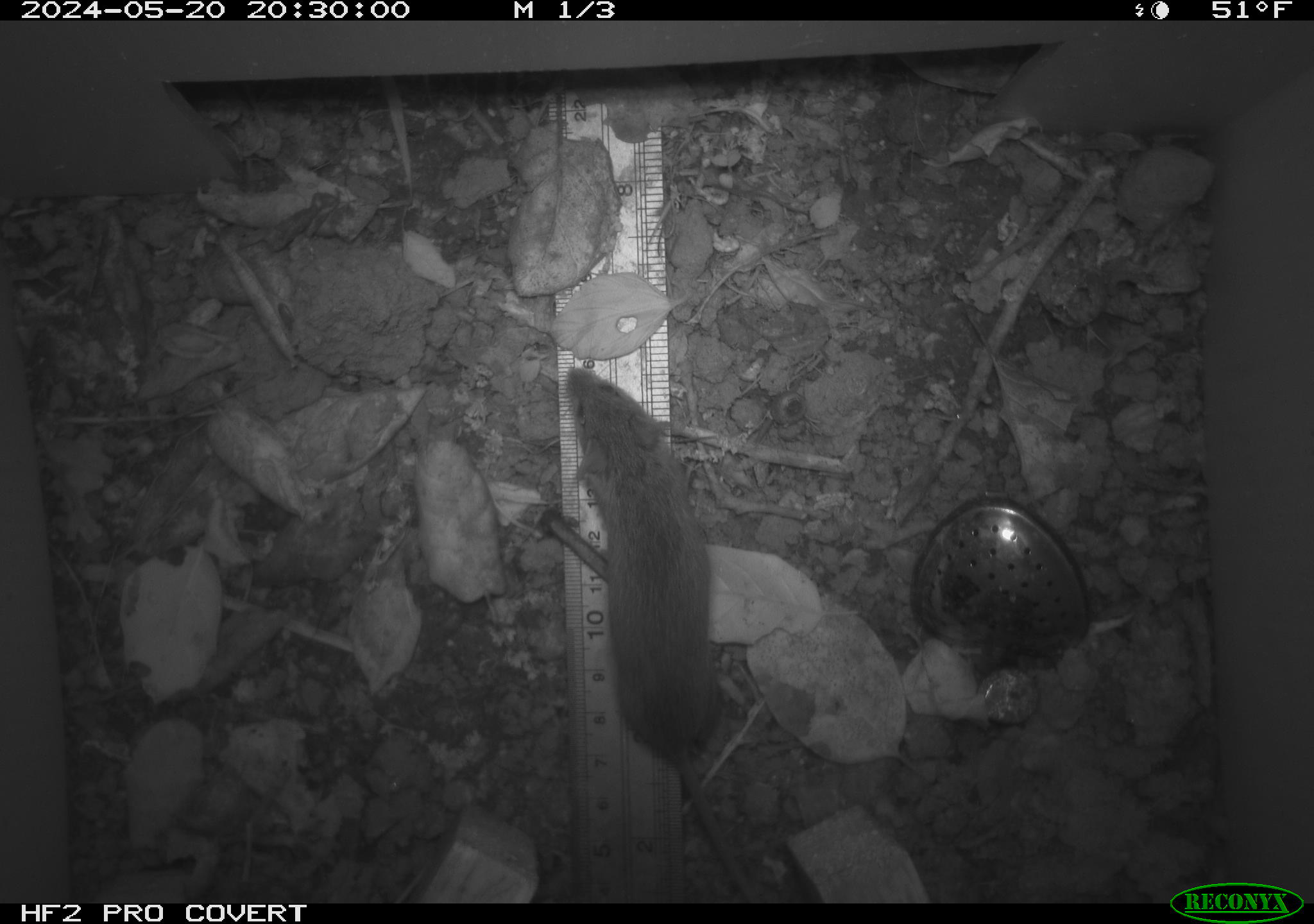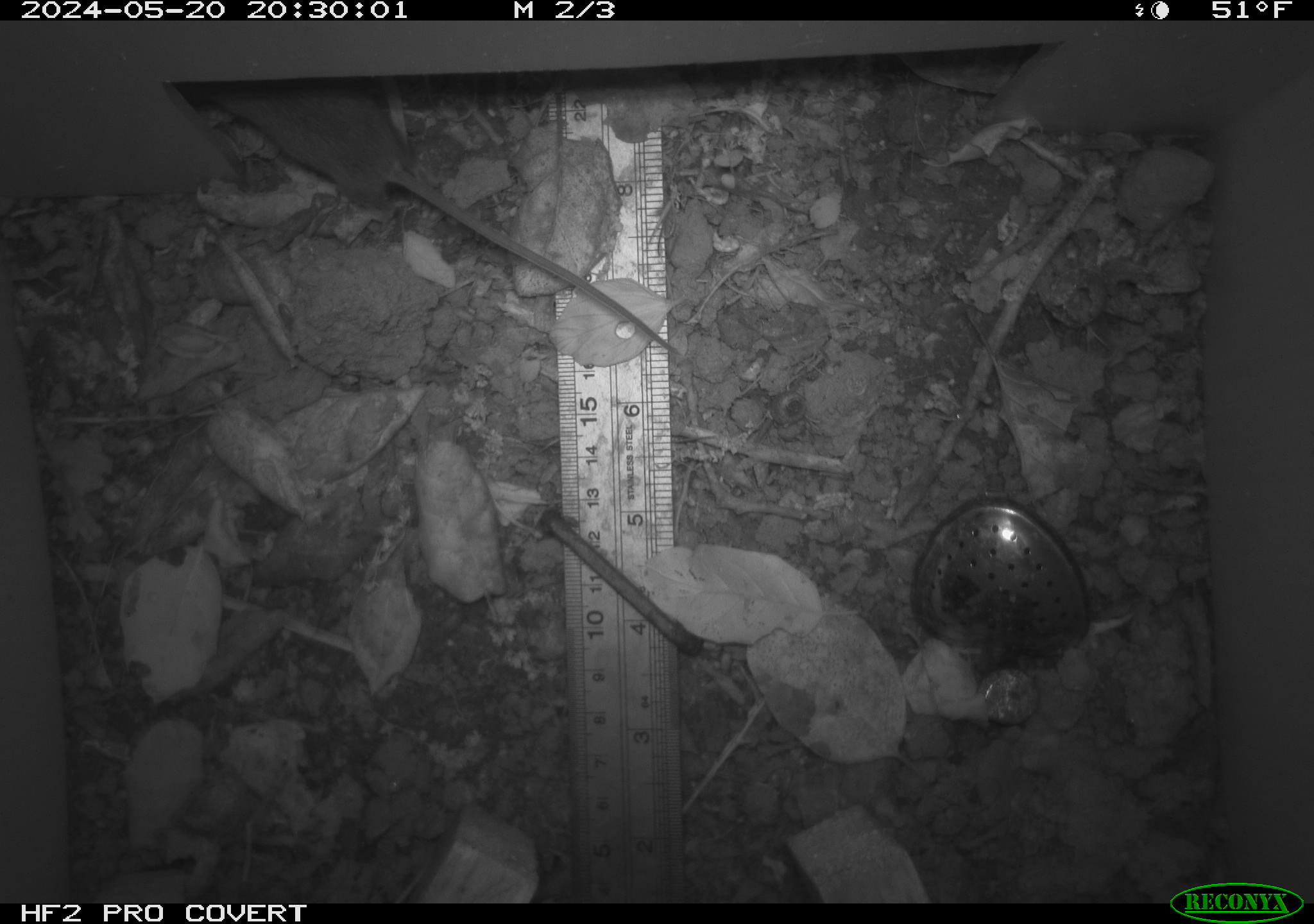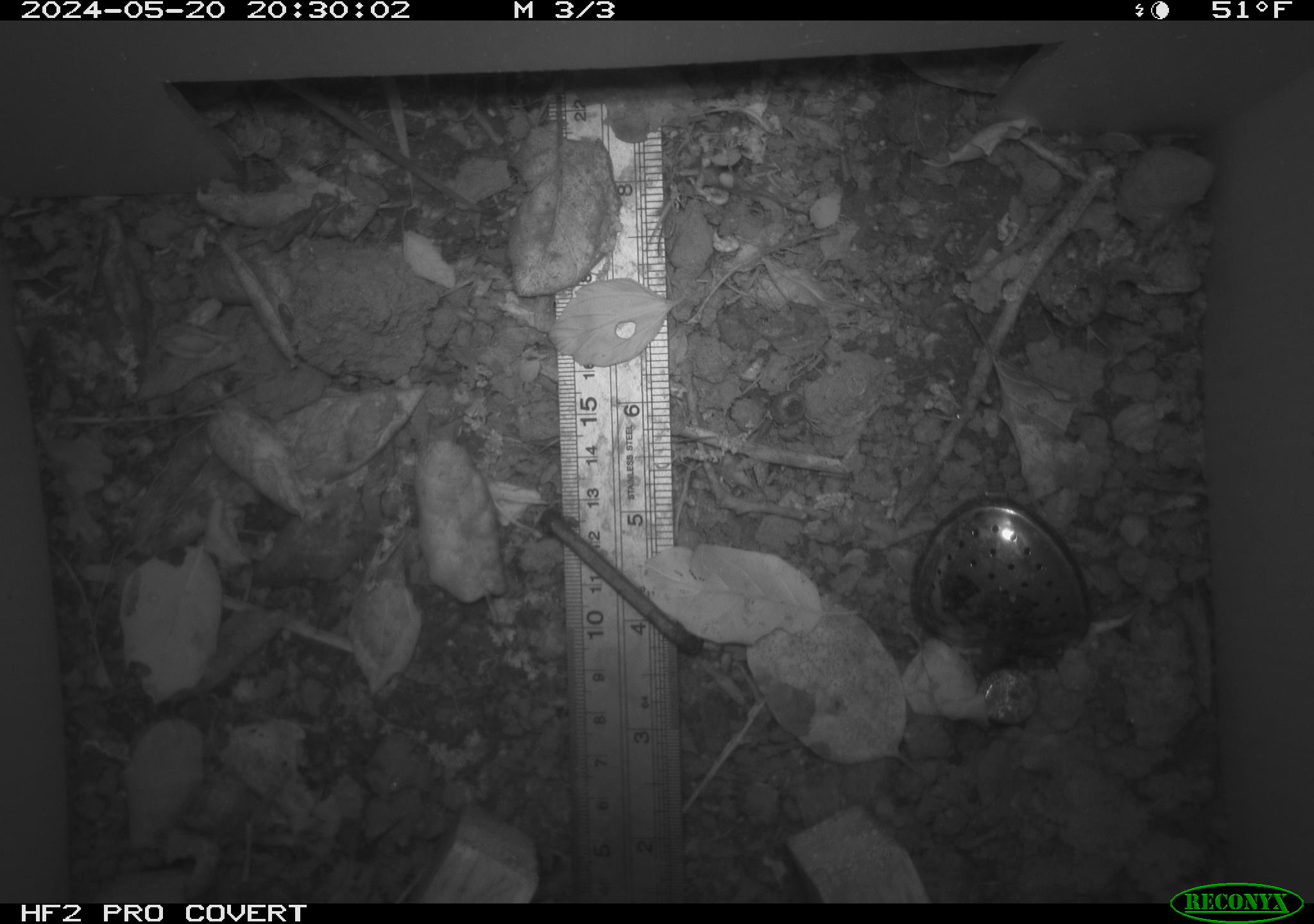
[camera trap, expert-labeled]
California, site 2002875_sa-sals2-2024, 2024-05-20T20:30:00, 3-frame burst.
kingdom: Animalia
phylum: Chordata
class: Mammalia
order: Rodentia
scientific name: Rodentia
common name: mouse species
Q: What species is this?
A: Mouse species (Rodentia).